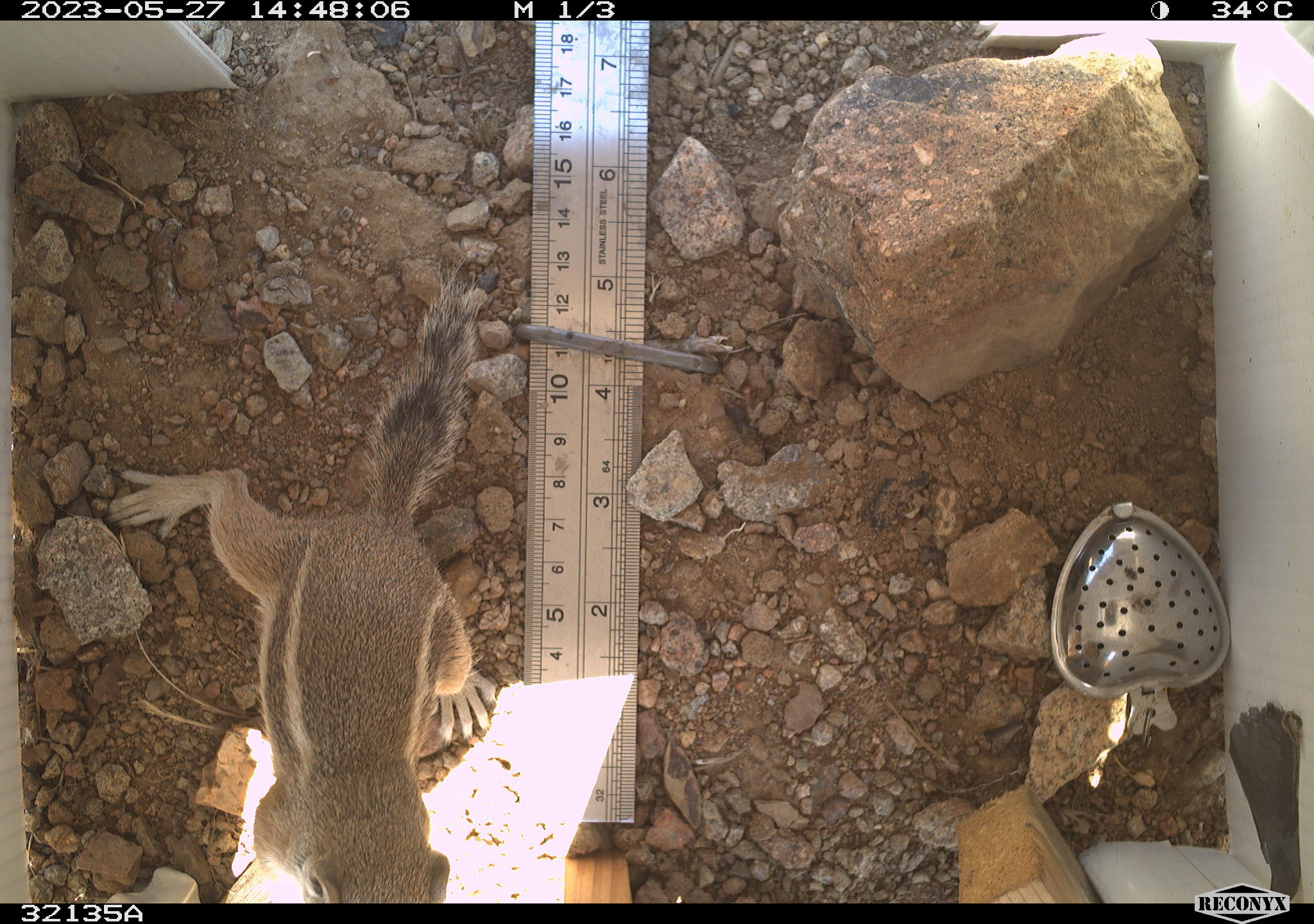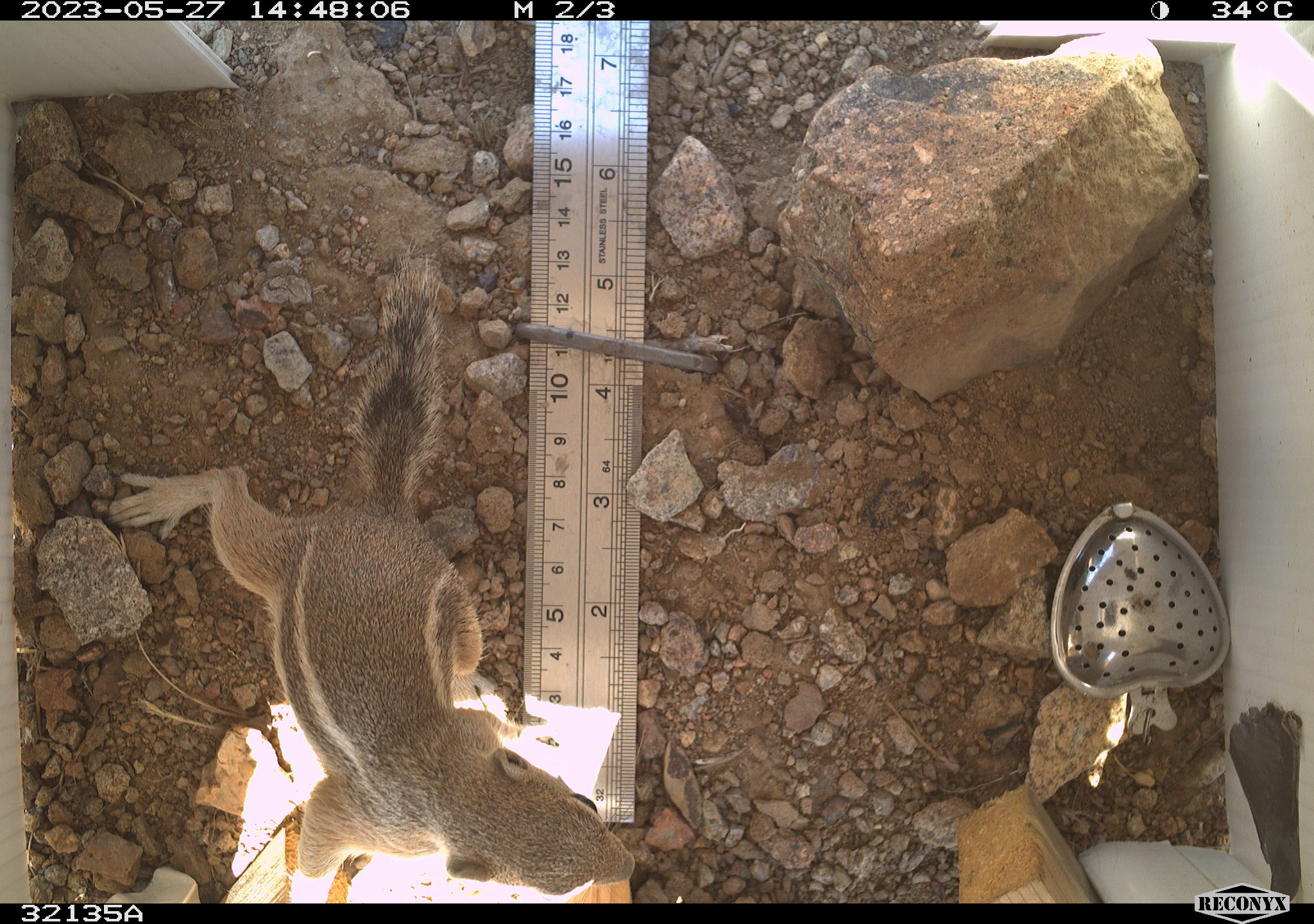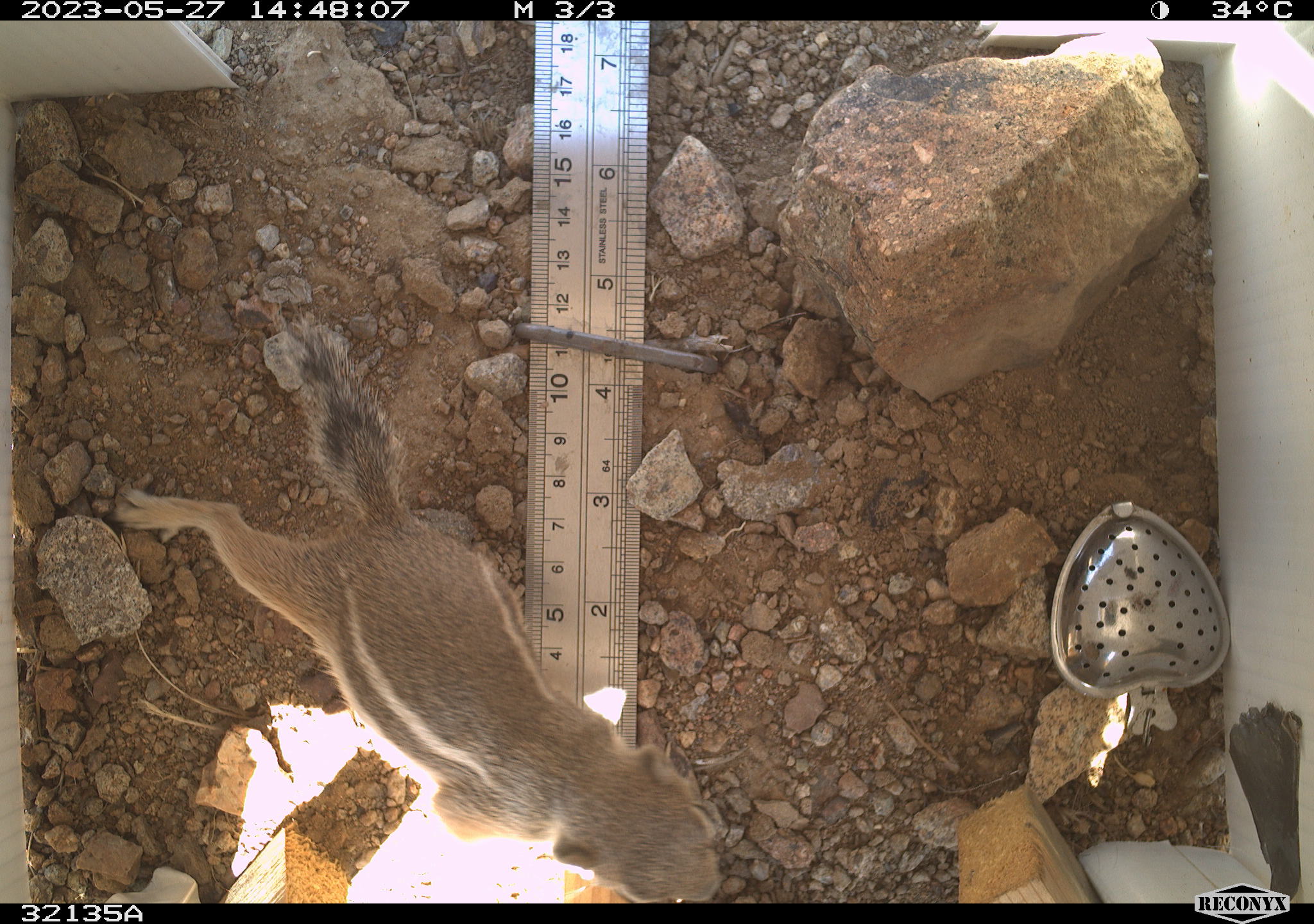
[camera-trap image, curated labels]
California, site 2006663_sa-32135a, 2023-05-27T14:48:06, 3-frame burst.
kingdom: Animalia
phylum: Chordata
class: Mammalia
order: Rodentia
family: Sciuridae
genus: Ammospermophilus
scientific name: Ammospermophilus leucurus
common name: white-tailed antelope squirrel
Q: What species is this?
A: White-tailed antelope squirrel (Ammospermophilus leucurus).